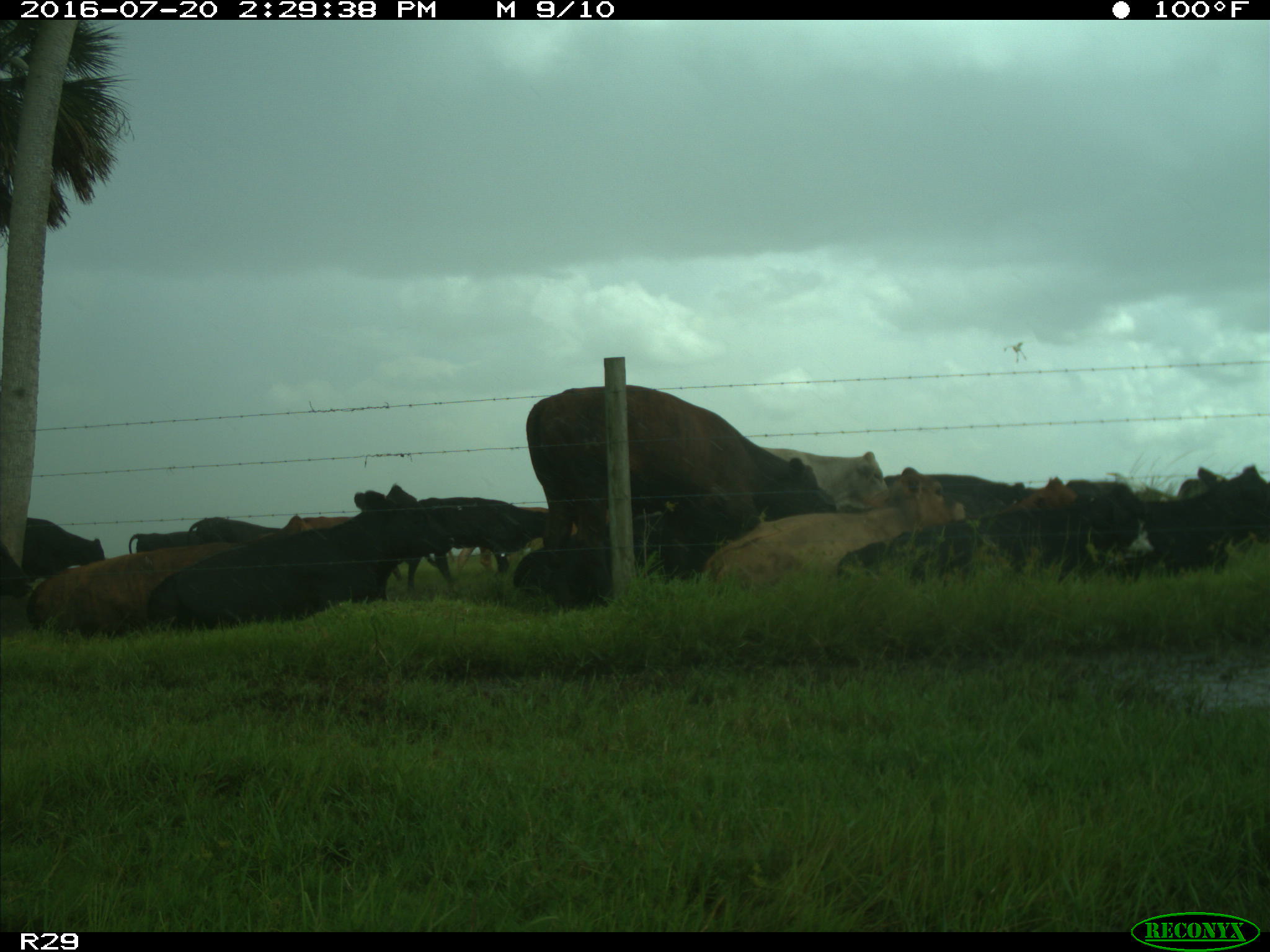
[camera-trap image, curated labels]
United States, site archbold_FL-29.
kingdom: Animalia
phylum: Chordata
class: Mammalia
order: Artiodactyla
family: Bovidae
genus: Bos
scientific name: Bos taurus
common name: domestic cow